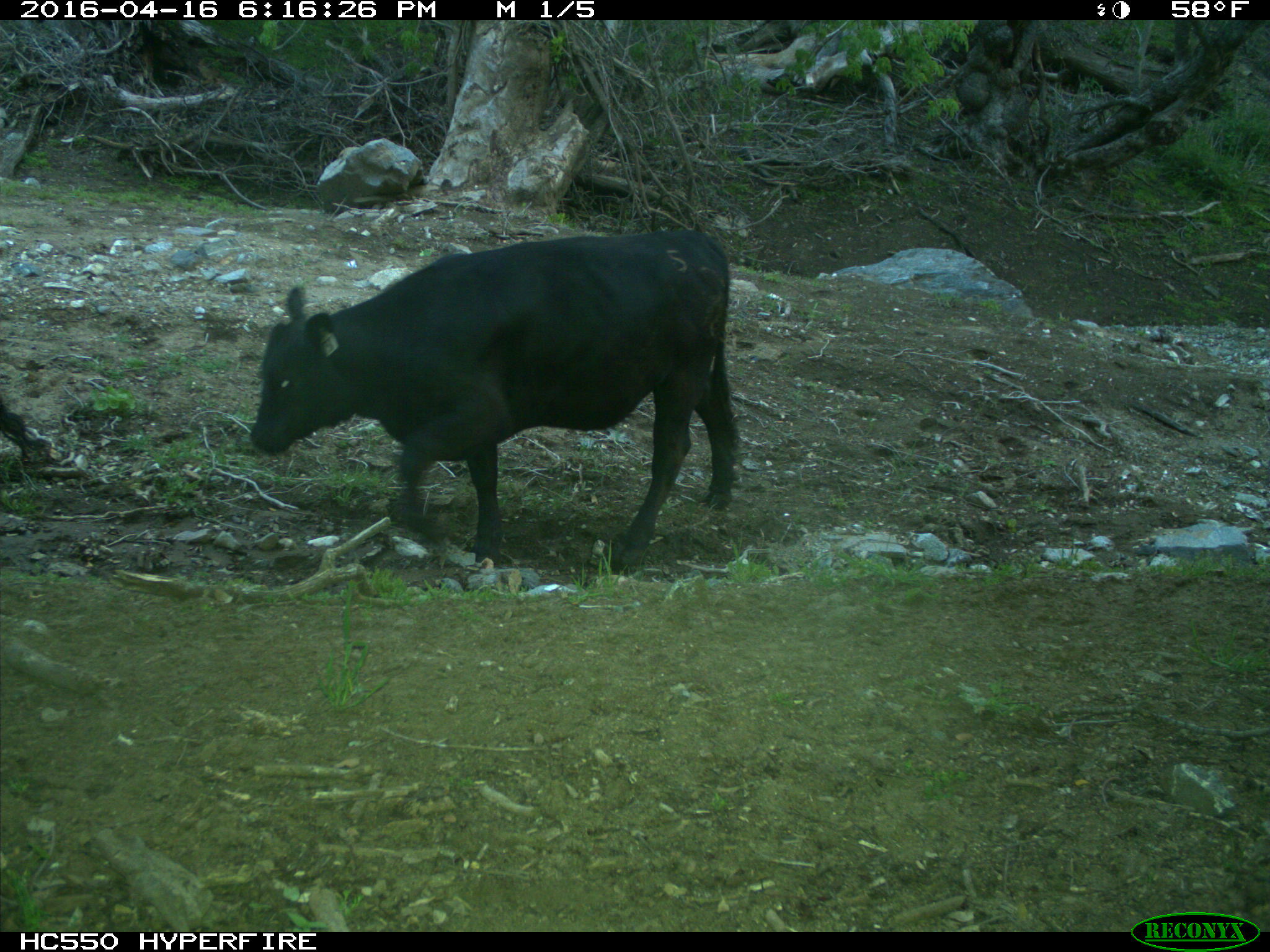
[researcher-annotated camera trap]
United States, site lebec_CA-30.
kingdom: Animalia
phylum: Chordata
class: Mammalia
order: Artiodactyla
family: Bovidae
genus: Bos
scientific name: Bos taurus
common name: domestic cow